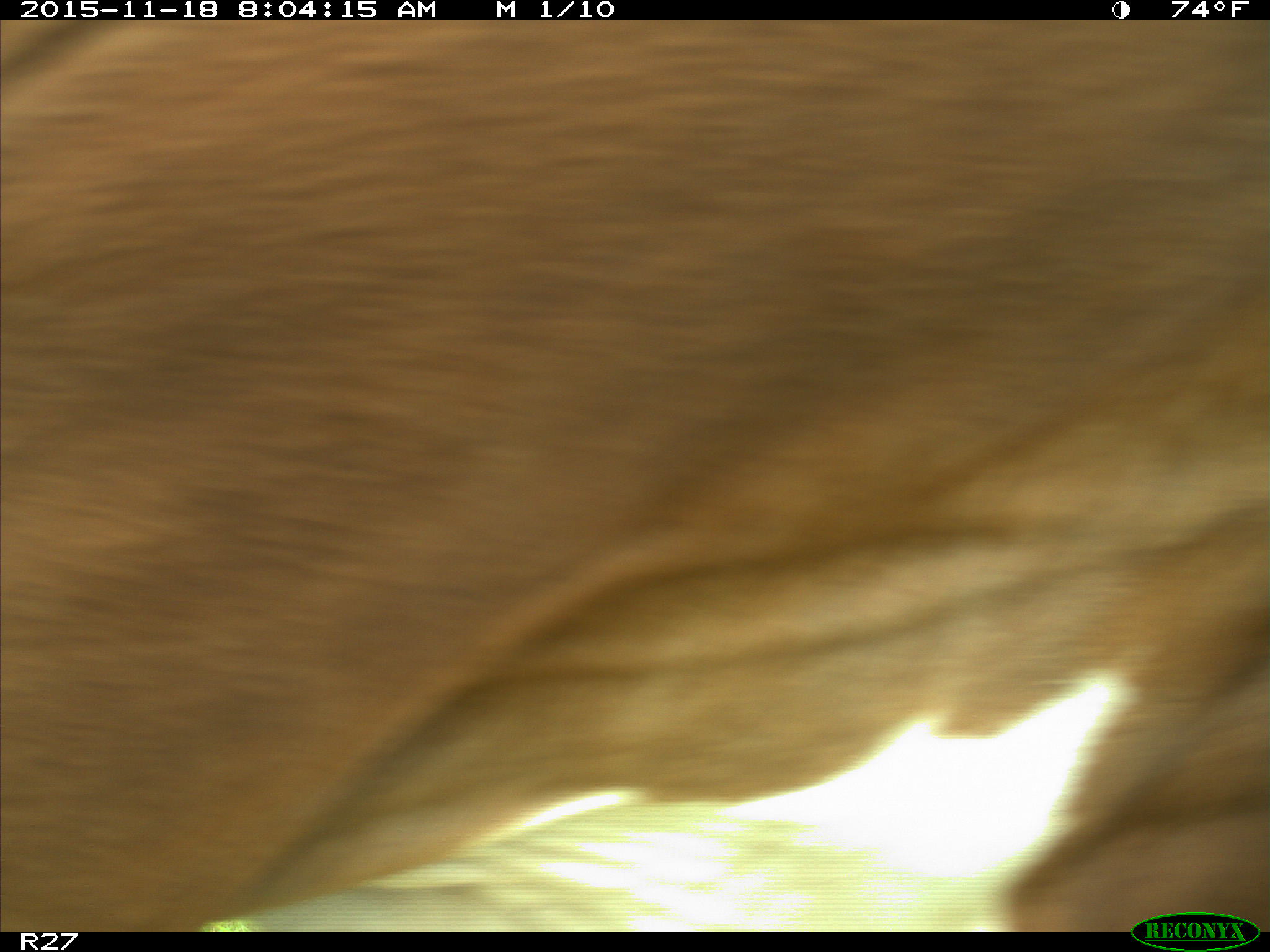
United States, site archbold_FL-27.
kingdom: Animalia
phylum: Chordata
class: Mammalia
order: Artiodactyla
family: Bovidae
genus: Bos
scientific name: Bos taurus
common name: domestic cow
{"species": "Bos taurus (domestic cow)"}